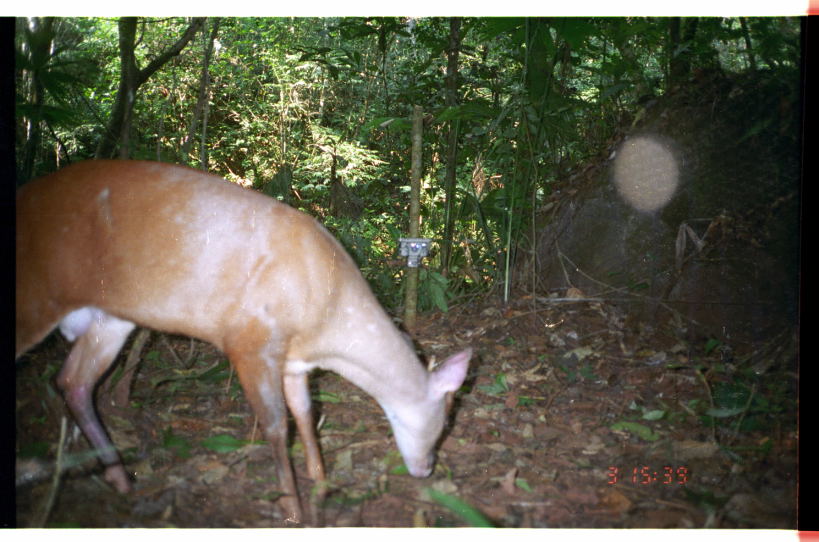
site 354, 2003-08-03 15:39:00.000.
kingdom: Animalia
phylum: Chordata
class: Mammalia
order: Artiodactyla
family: Cervidae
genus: Mazama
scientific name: Mazama americana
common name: red brocket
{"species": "Mazama americana (red brocket)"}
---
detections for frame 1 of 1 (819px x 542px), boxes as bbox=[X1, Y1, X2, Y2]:
mazama americana: bbox=[15, 157, 473, 528]